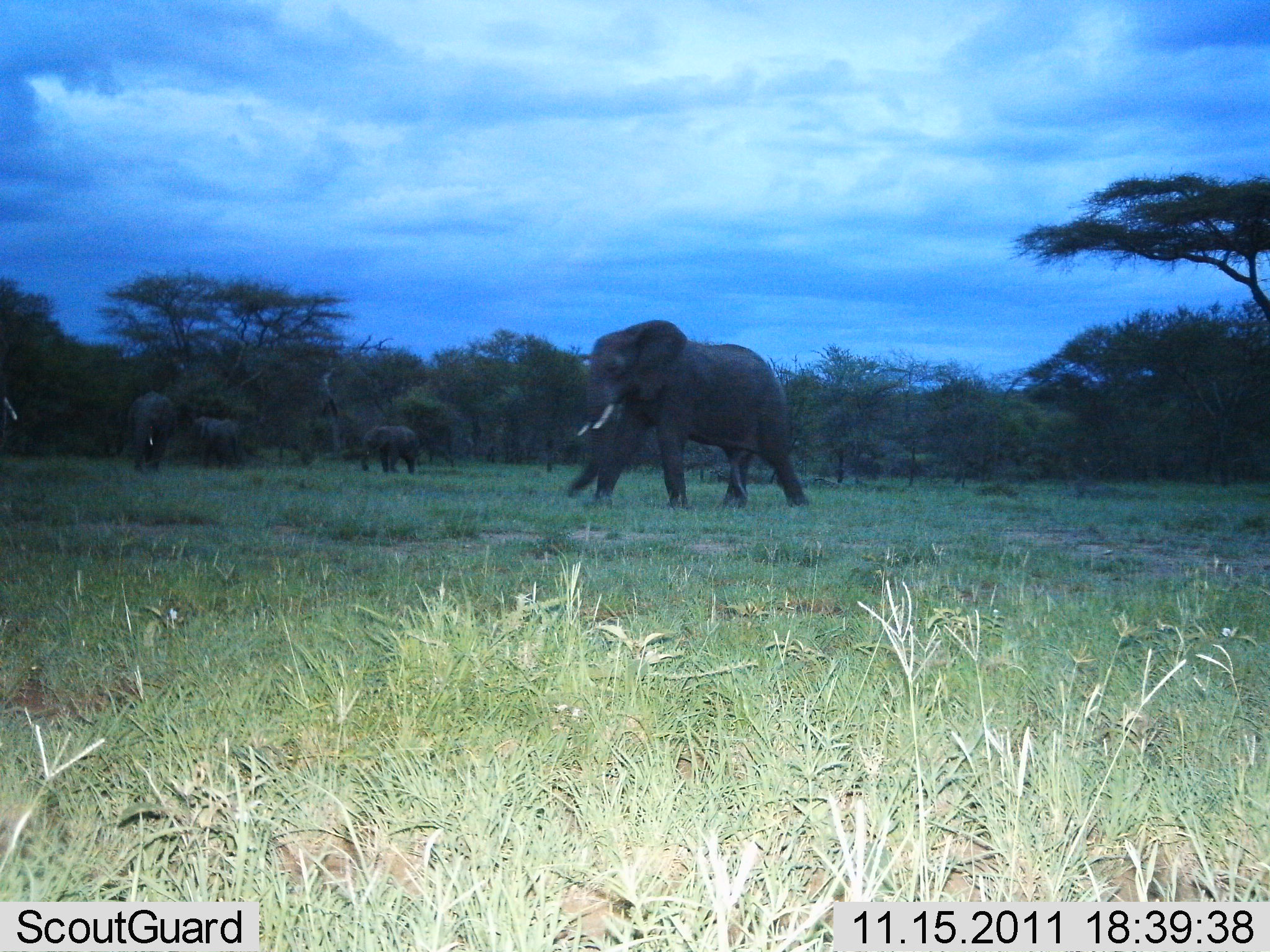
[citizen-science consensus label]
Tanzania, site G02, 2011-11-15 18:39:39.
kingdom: Animalia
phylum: Chordata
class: Mammalia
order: Proboscidea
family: Elephantidae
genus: Loxodonta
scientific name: Loxodonta africana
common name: african bush elephant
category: elephant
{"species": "elephant (african bush elephant) (Loxodonta africana)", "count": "5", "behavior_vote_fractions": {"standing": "46%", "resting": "0%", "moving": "100%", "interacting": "0%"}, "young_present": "38%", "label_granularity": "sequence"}